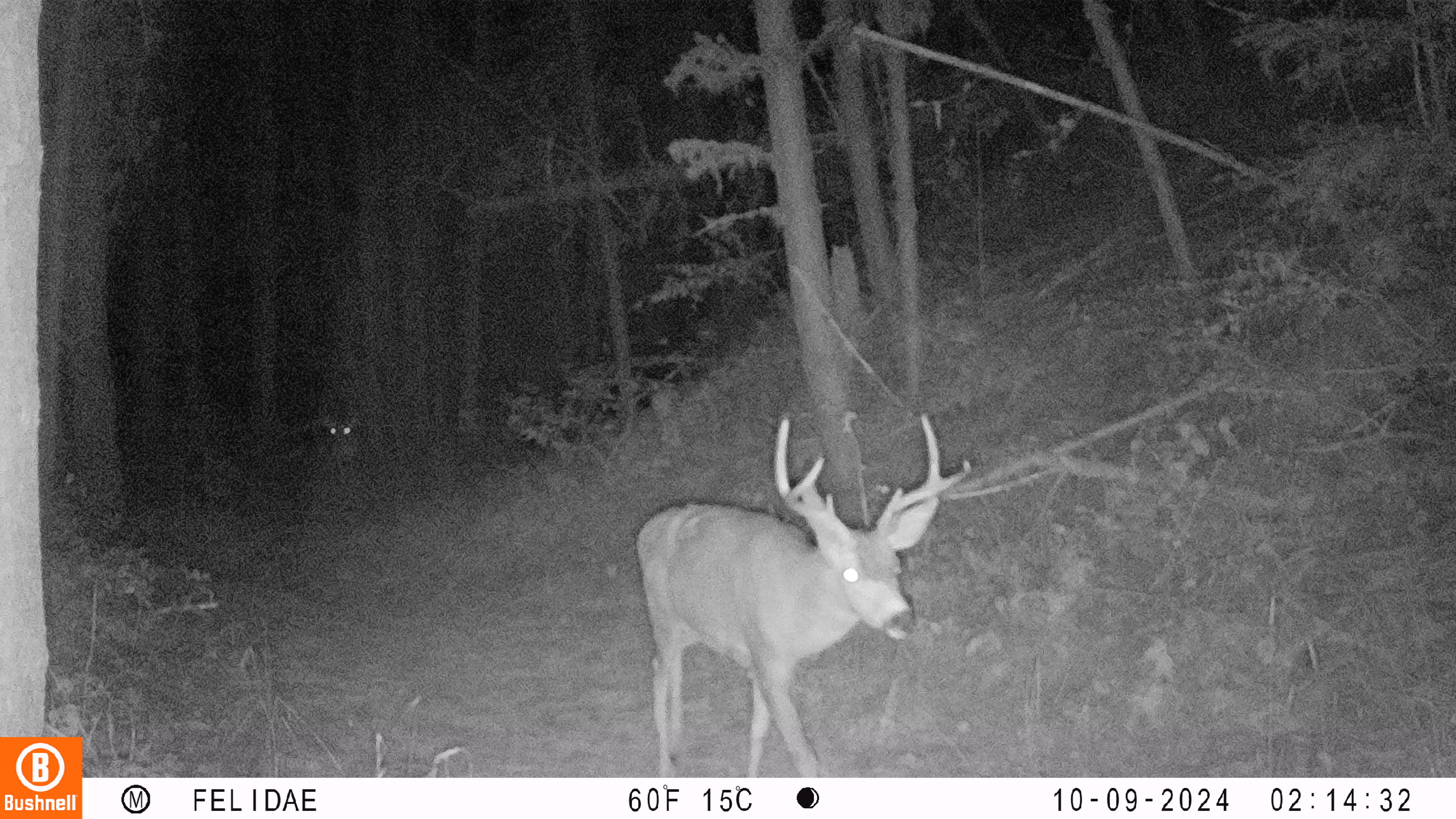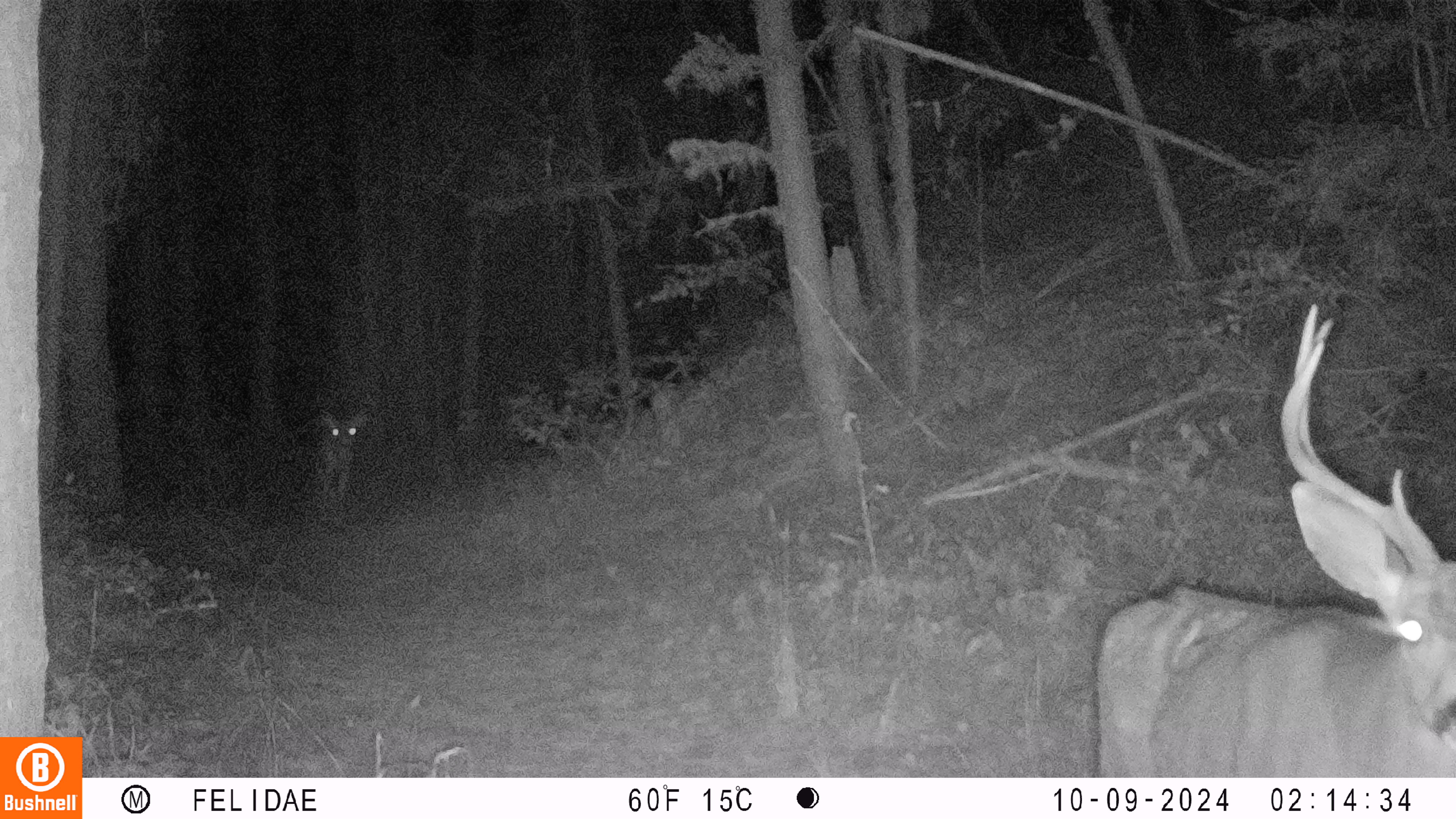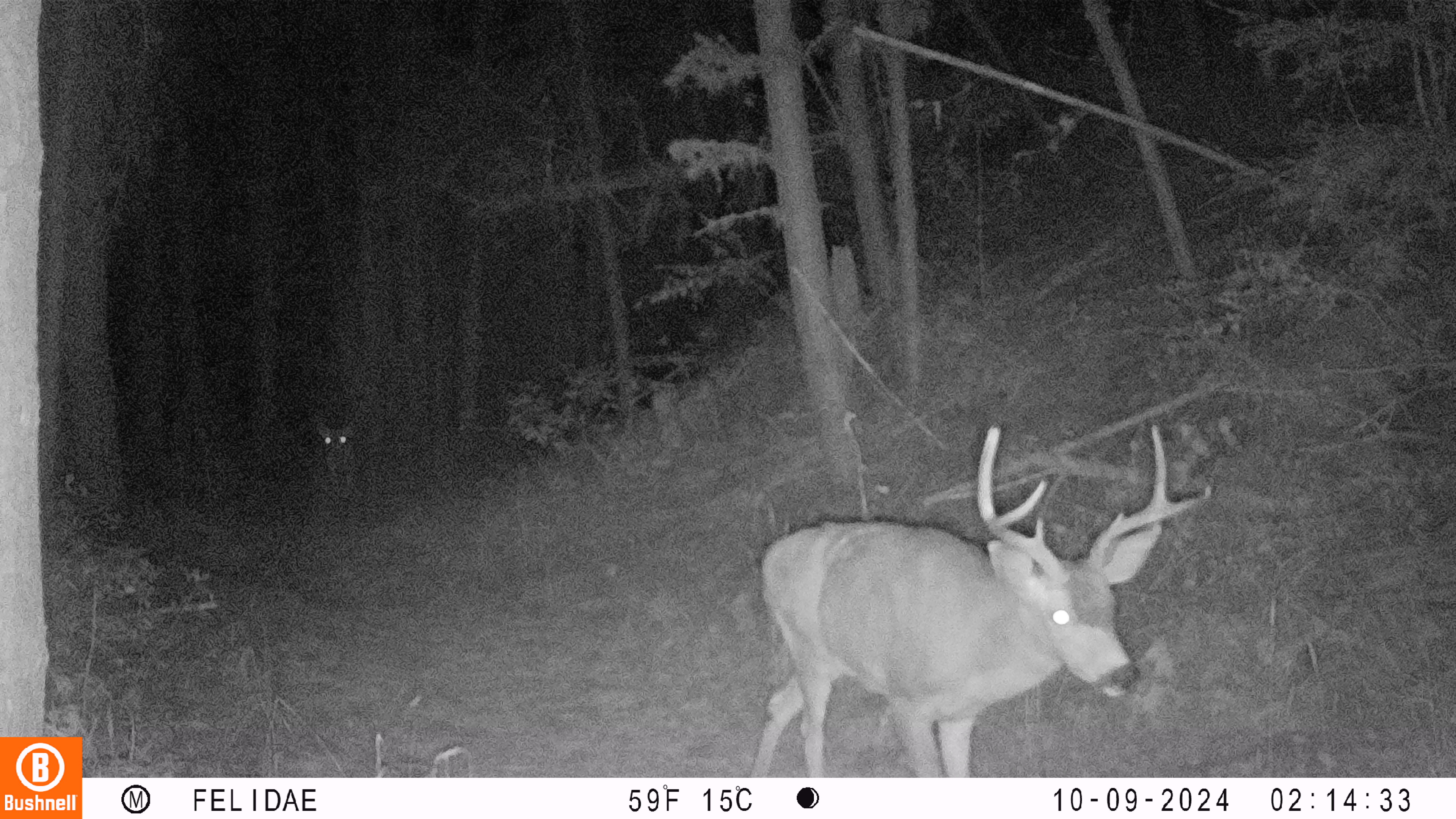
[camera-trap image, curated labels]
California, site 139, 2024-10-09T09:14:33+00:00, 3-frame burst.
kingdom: Animalia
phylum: Chordata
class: Mammalia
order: Artiodactyla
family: Cervidae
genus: Odocoileus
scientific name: Odocoileus hemionus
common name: mule deer